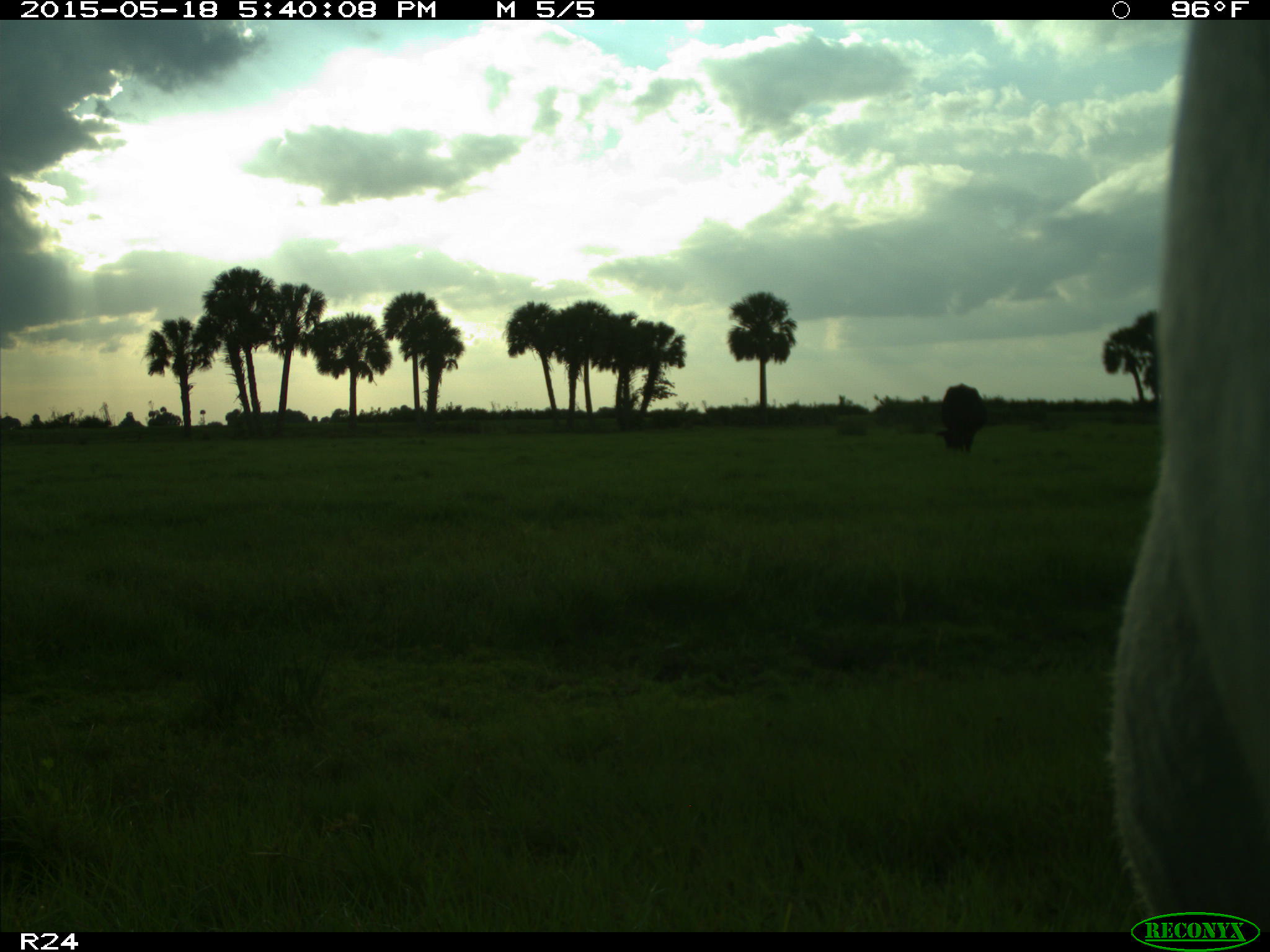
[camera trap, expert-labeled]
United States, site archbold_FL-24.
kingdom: Animalia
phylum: Chordata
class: Mammalia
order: Artiodactyla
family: Bovidae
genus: Bos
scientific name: Bos taurus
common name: domestic cow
Bos taurus (domestic cow).